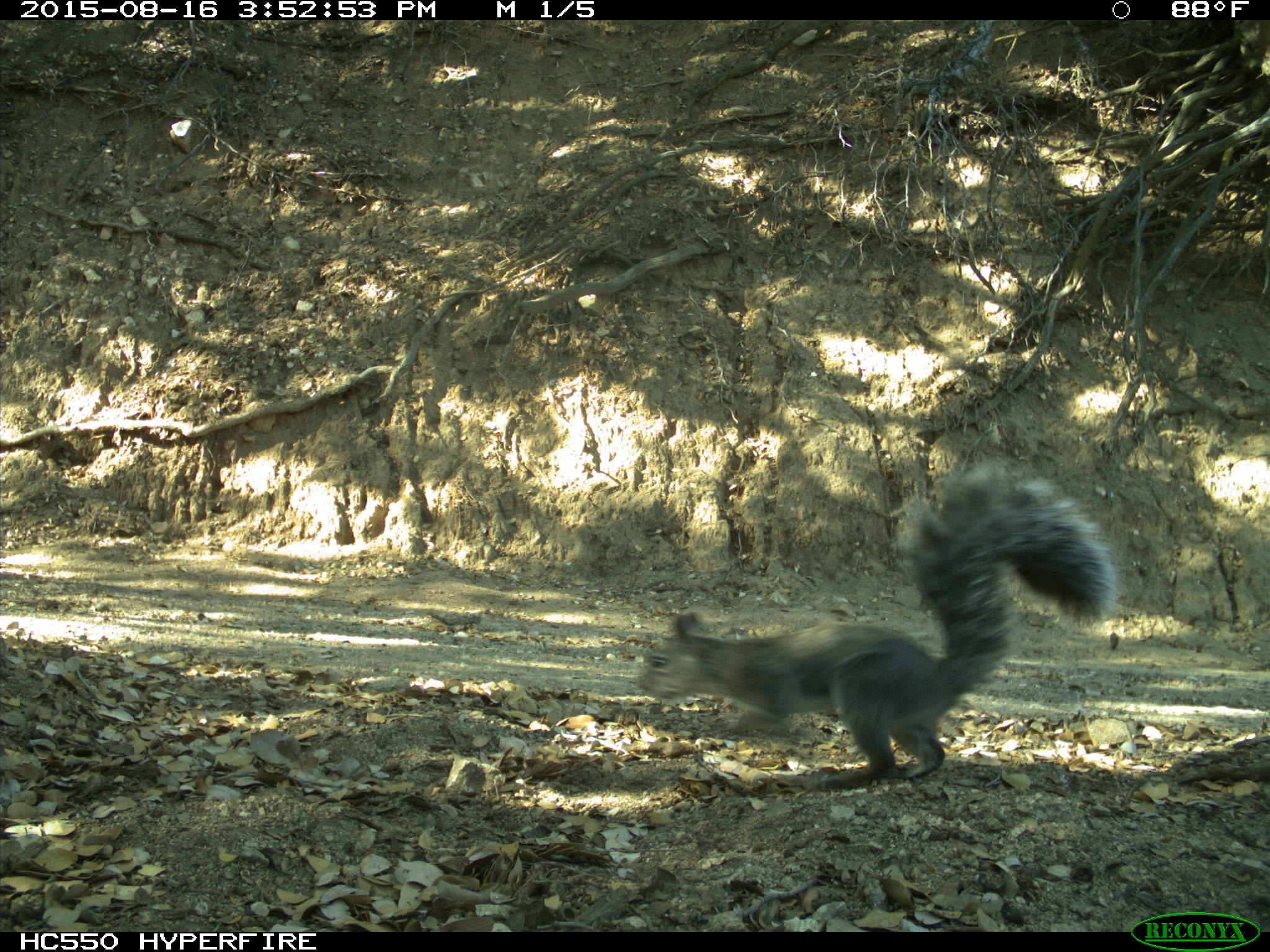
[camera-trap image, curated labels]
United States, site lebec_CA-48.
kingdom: Animalia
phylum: Chordata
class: Mammalia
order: Rodentia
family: Sciuridae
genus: Sciurus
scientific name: Sciurus carolinensis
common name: eastern gray squirrel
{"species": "Sciurus carolinensis (eastern gray squirrel)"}